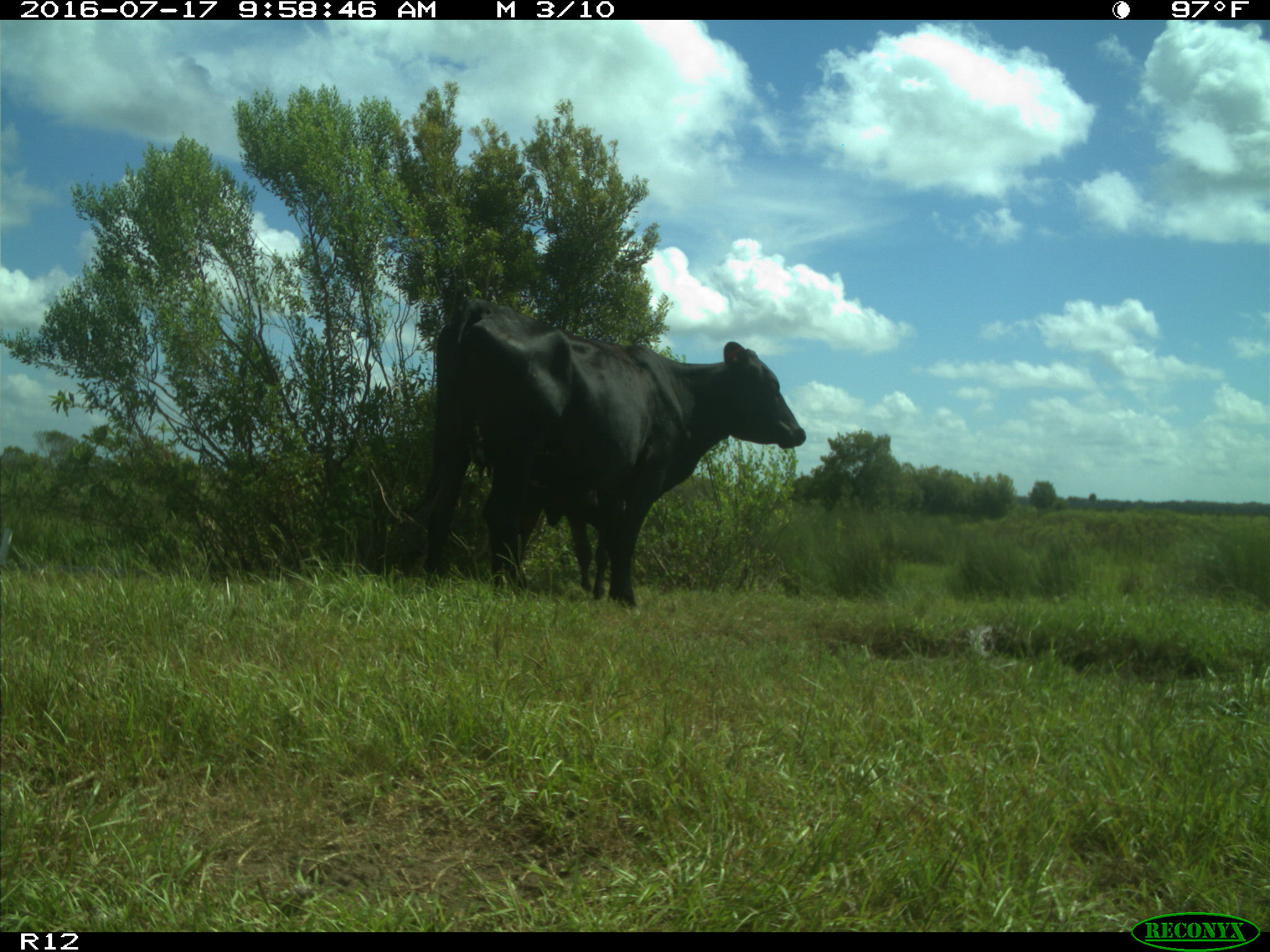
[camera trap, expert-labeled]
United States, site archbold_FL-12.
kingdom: Animalia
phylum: Chordata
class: Mammalia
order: Artiodactyla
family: Bovidae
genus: Bos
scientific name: Bos taurus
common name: domestic cow